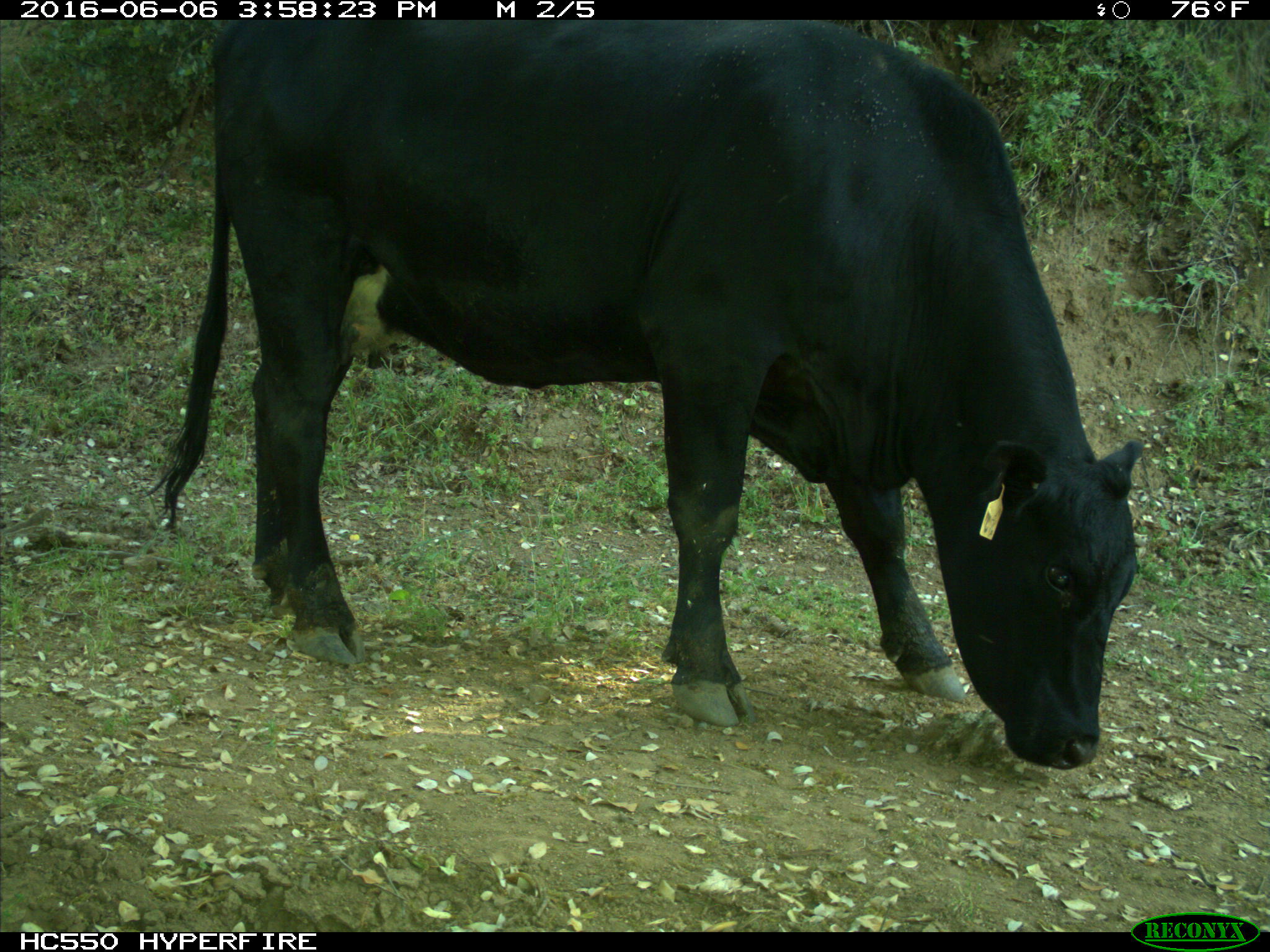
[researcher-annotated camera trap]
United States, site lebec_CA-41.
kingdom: Animalia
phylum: Chordata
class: Mammalia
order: Artiodactyla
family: Bovidae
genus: Bos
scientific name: Bos taurus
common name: domestic cow